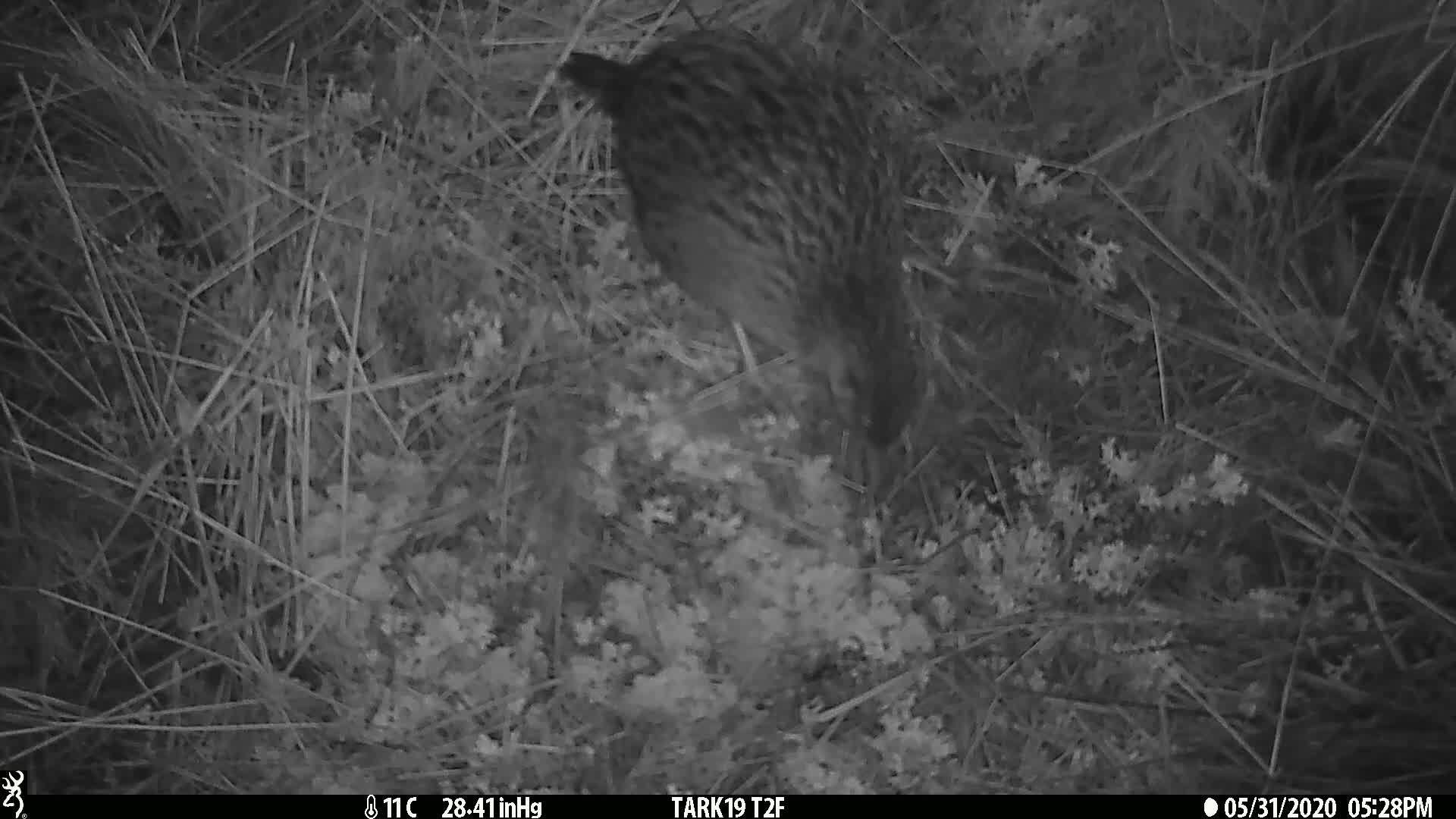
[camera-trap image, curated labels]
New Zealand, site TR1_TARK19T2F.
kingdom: Animalia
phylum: Chordata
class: Aves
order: Gruiformes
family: Rallidae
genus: Gallirallus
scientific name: Gallirallus australis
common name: weka